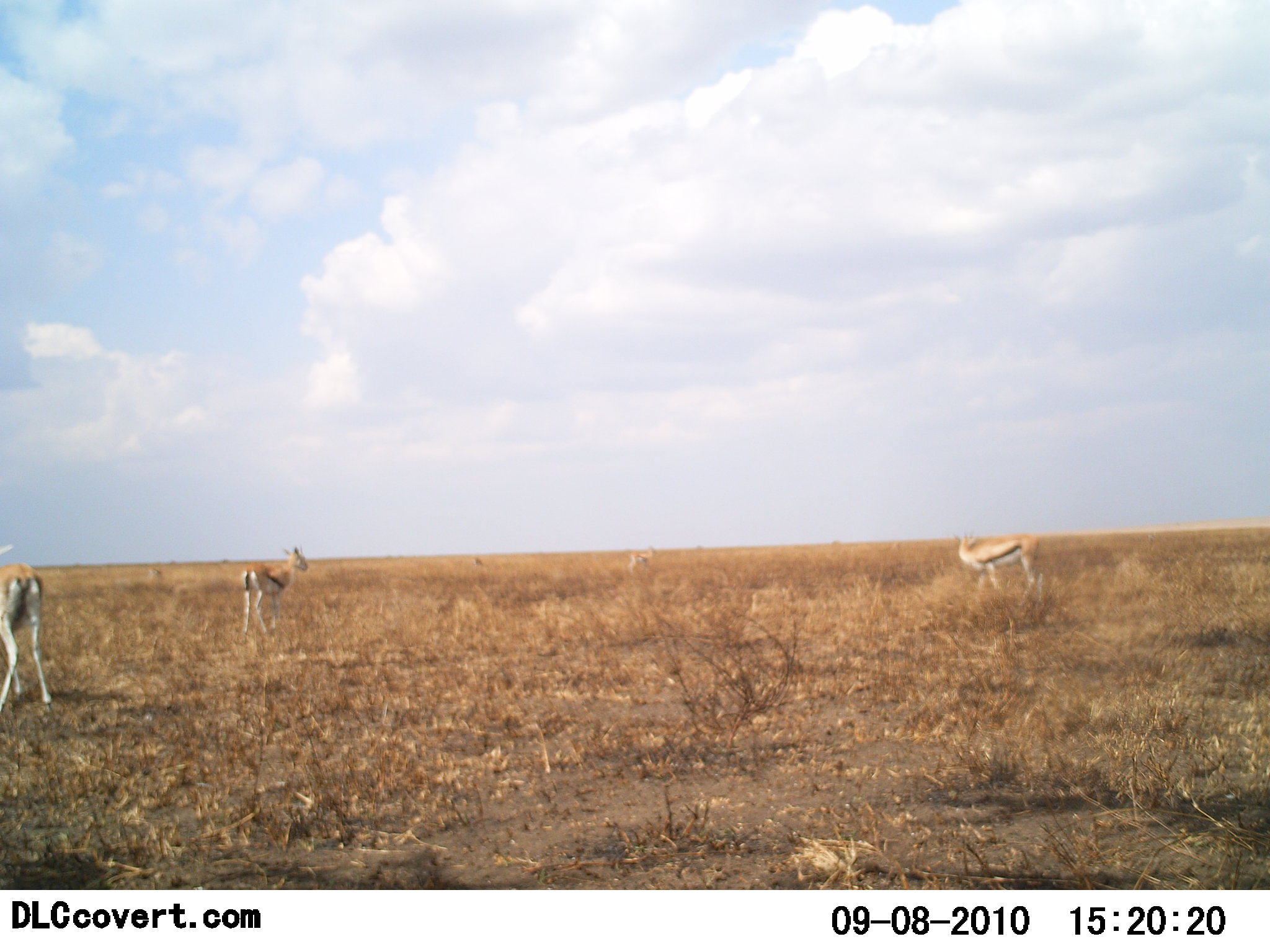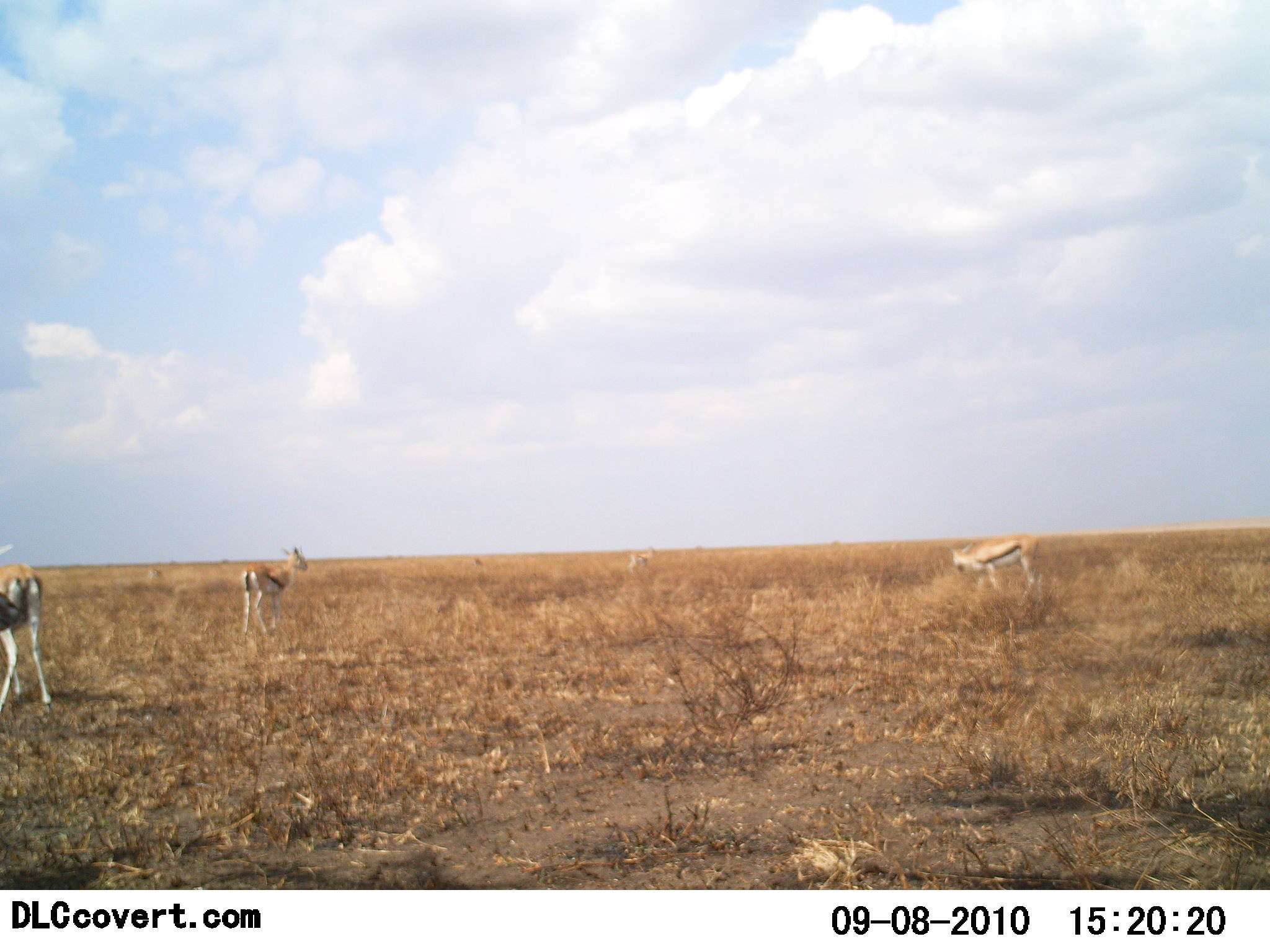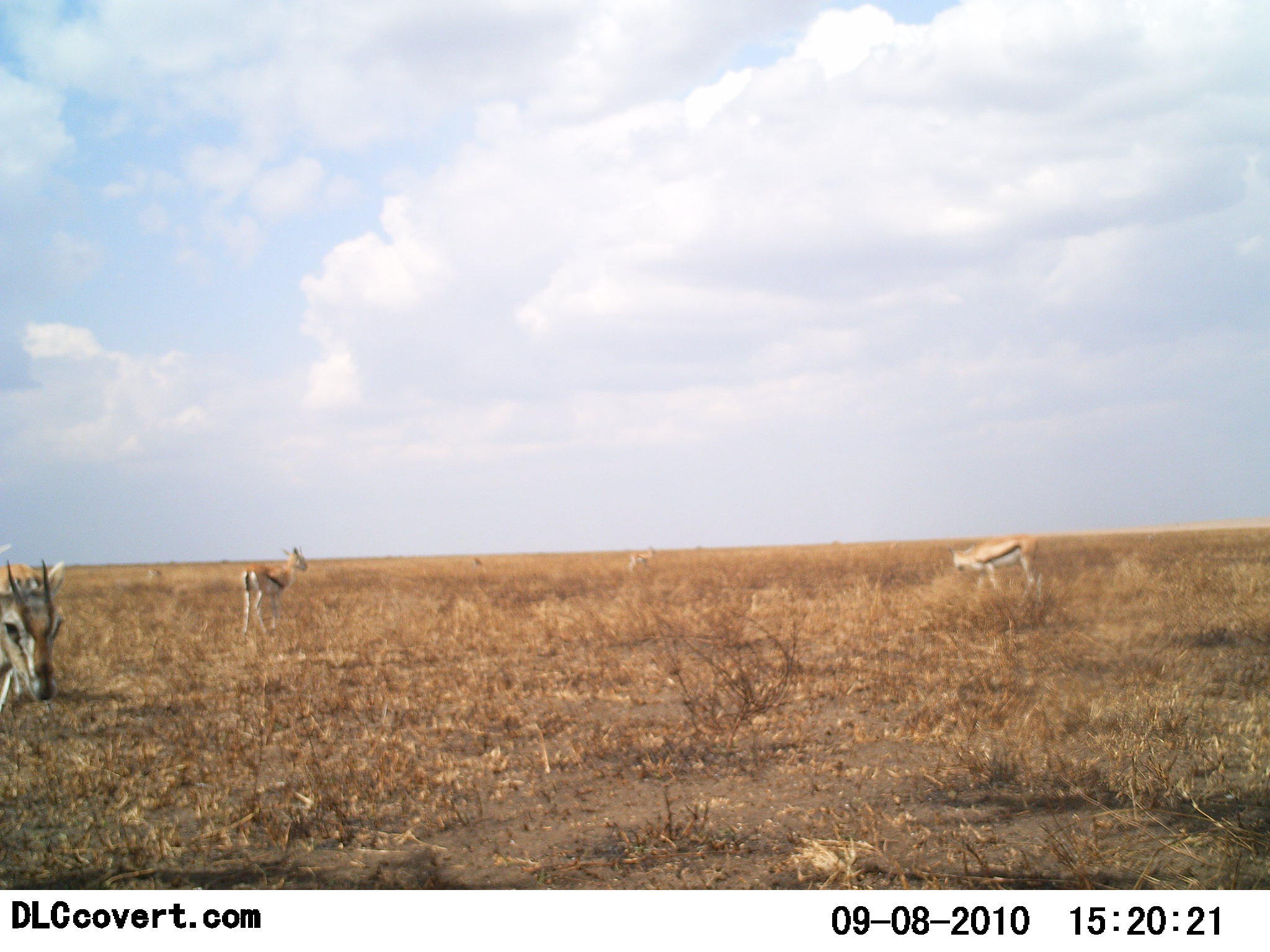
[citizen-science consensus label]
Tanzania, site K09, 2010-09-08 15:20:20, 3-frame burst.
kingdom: Animalia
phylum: Chordata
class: Mammalia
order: Artiodactyla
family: Bovidae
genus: Eudorcas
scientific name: Eudorcas thomsonii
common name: thomson's gazelle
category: gazellethomsons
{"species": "gazellethomsons (thomson's gazelle) (Eudorcas thomsonii)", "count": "4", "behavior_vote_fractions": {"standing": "93%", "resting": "7%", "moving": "33%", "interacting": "0%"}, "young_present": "0%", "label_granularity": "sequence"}